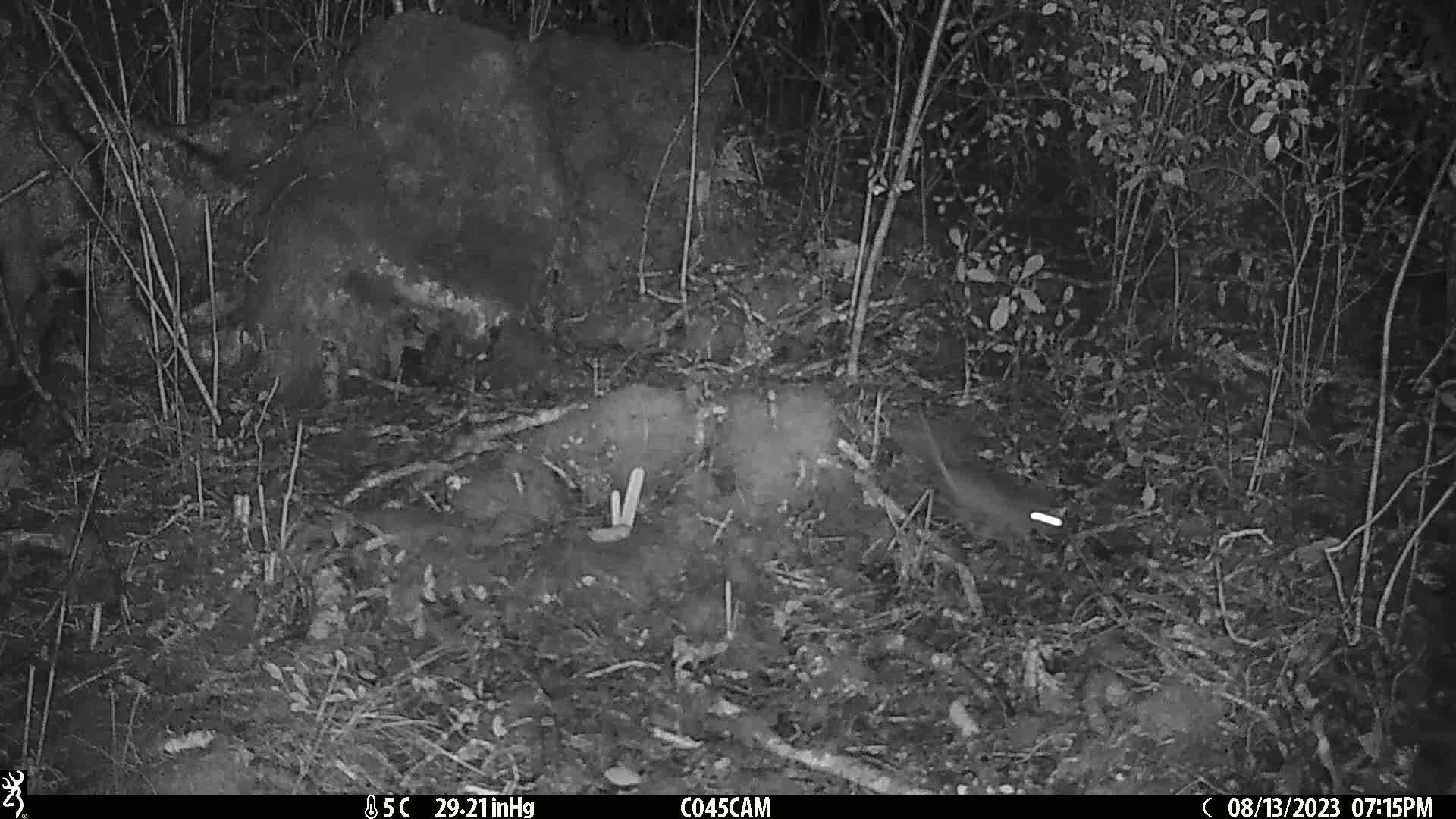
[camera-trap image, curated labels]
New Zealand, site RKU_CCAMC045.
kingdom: Animalia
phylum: Chordata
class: Mammalia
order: Rodentia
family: Muridae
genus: Rattus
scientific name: Rattus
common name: rat